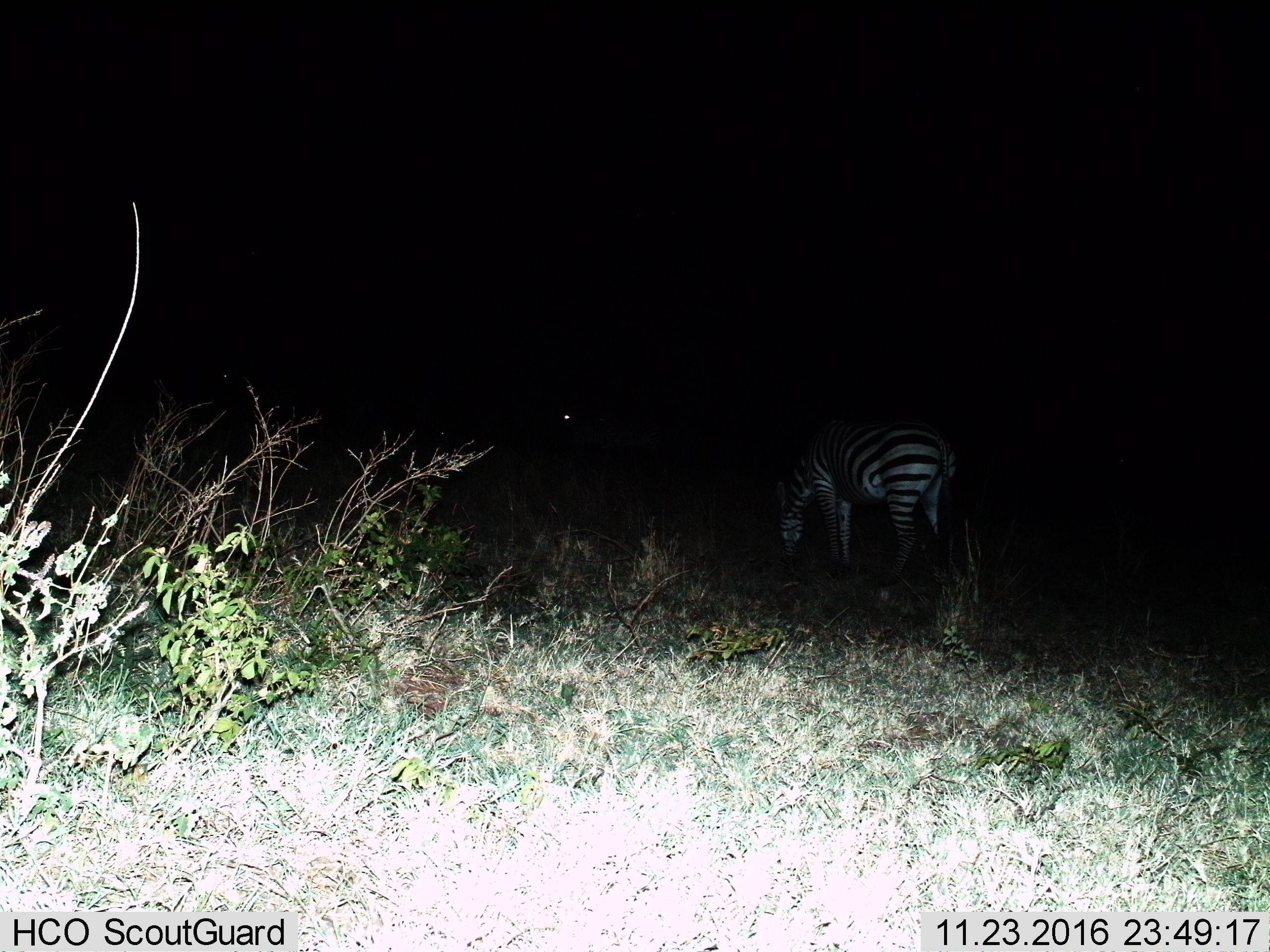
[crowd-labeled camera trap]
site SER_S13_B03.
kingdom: Animalia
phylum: Chordata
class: Mammalia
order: Perissodactyla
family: Equidae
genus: Equus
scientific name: Equus quagga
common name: plains zebra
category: zebraplains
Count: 1.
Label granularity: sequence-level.